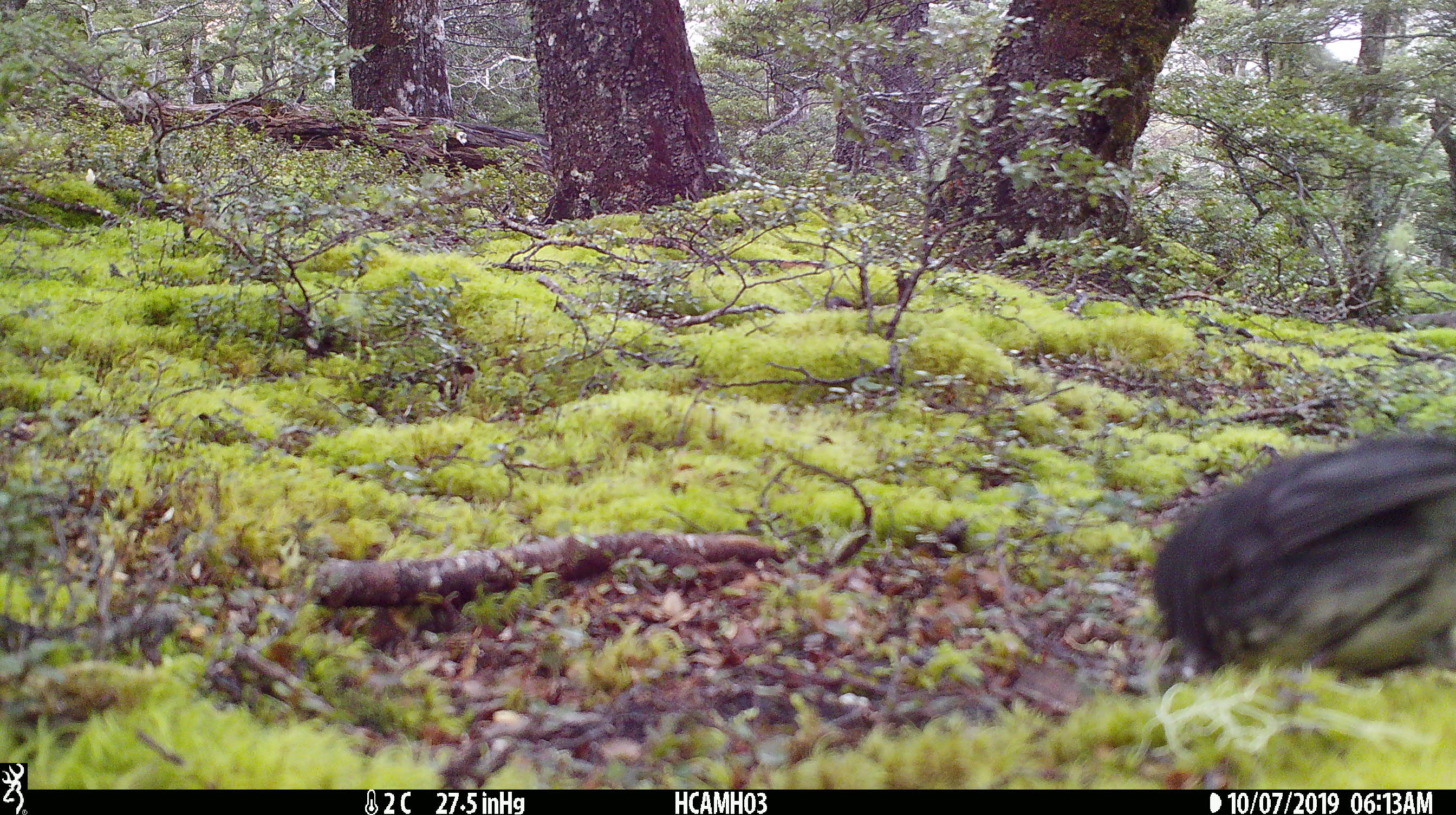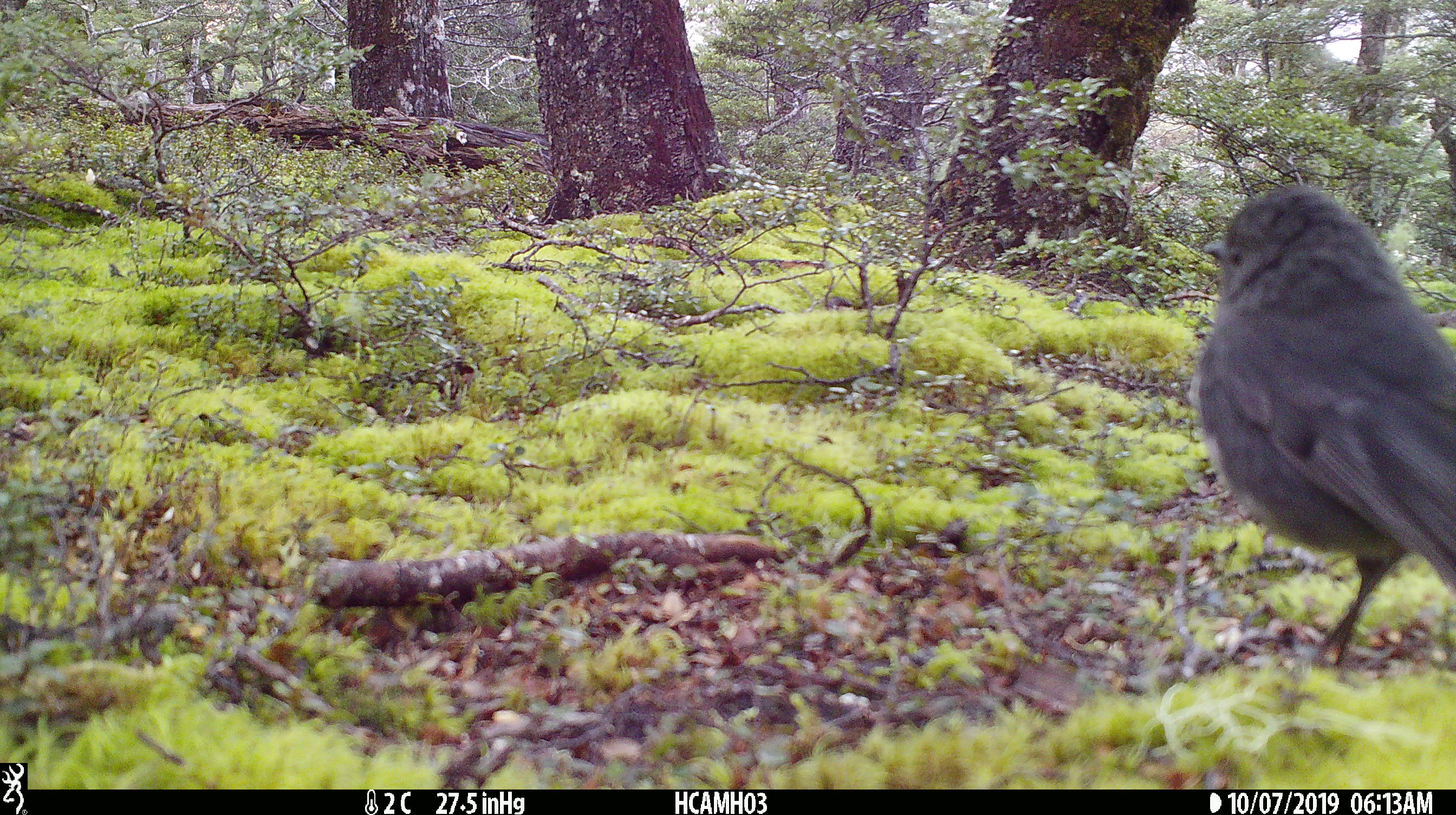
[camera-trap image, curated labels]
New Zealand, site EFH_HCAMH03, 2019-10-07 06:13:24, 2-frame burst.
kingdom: Animalia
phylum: Chordata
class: Aves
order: Passeriformes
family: Petroicidae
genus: Petroica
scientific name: Petroica australis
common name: new zealand robin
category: robin